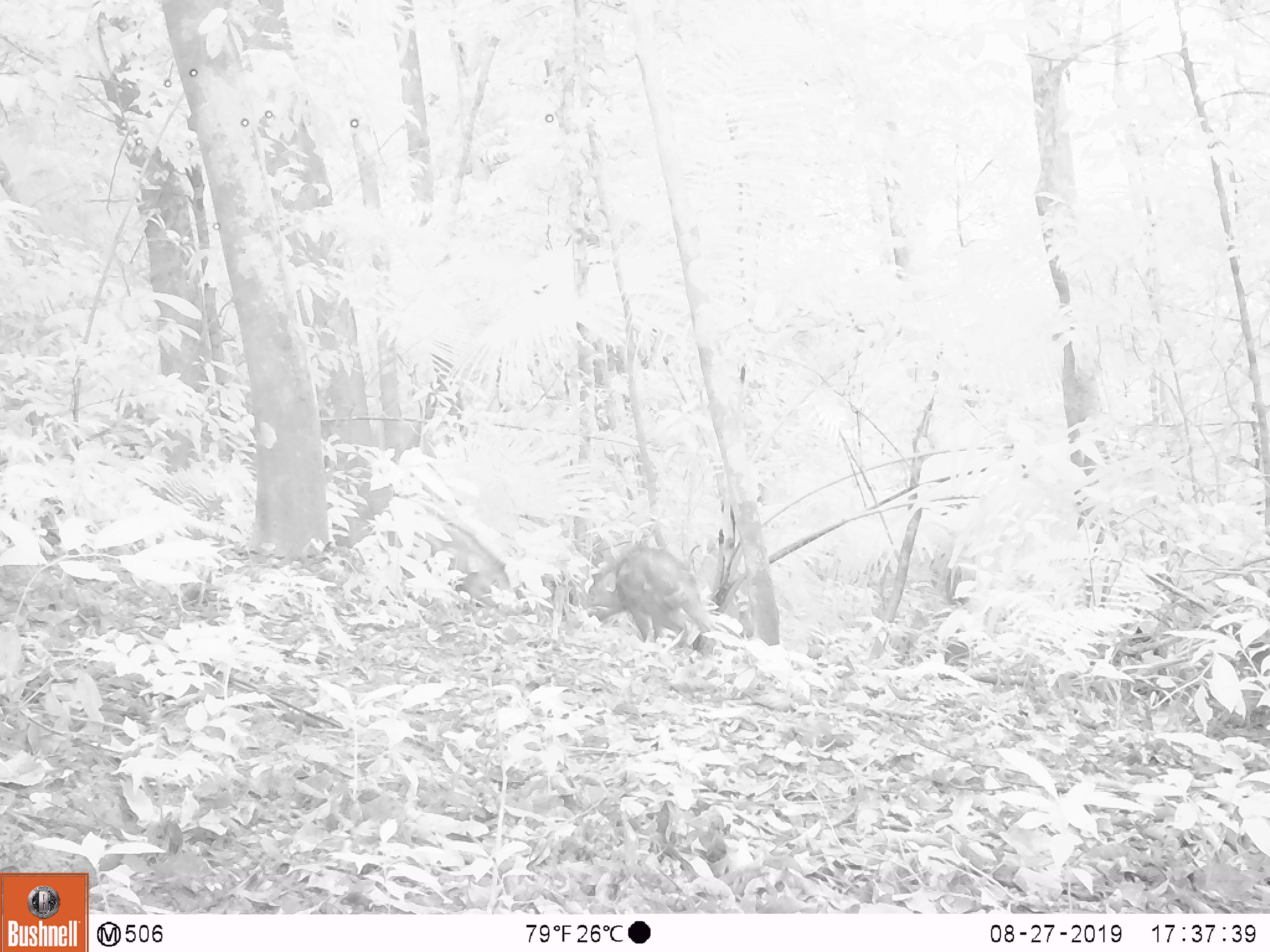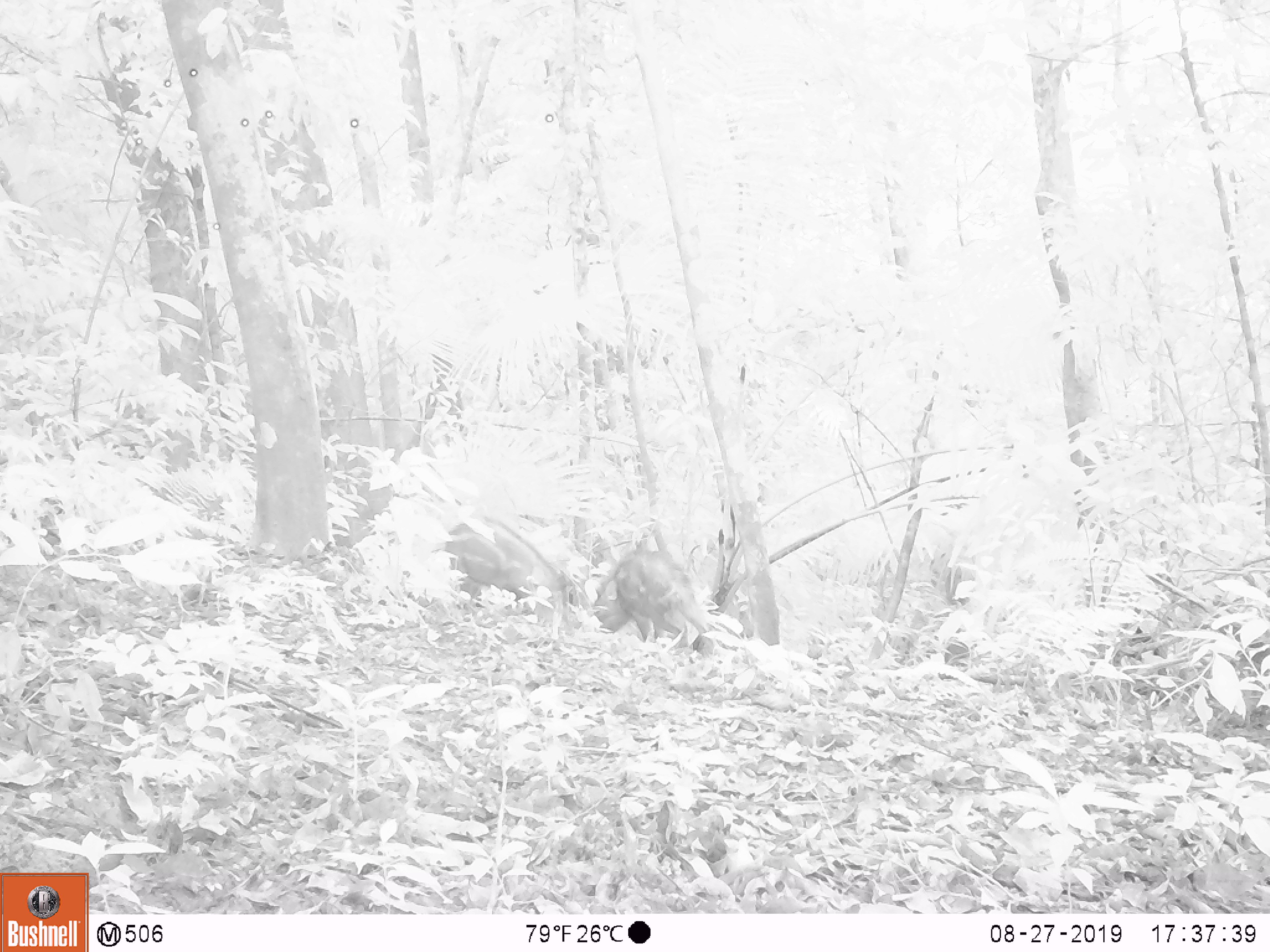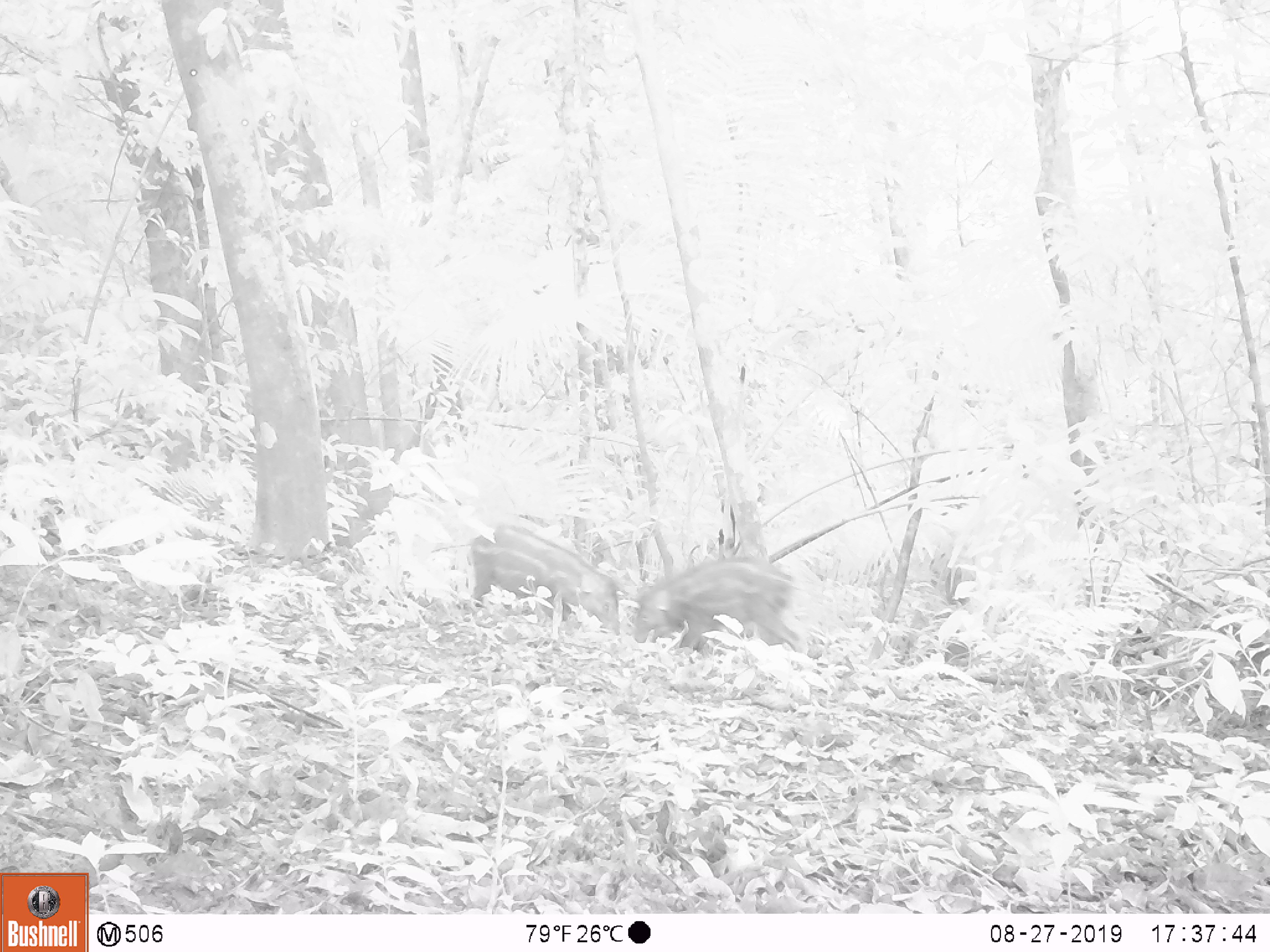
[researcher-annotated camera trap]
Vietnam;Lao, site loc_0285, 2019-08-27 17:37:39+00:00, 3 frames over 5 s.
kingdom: Animalia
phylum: Chordata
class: Mammalia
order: Artiodactyla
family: Suidae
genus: Sus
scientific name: Sus scrofa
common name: eurasian wild pig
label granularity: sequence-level